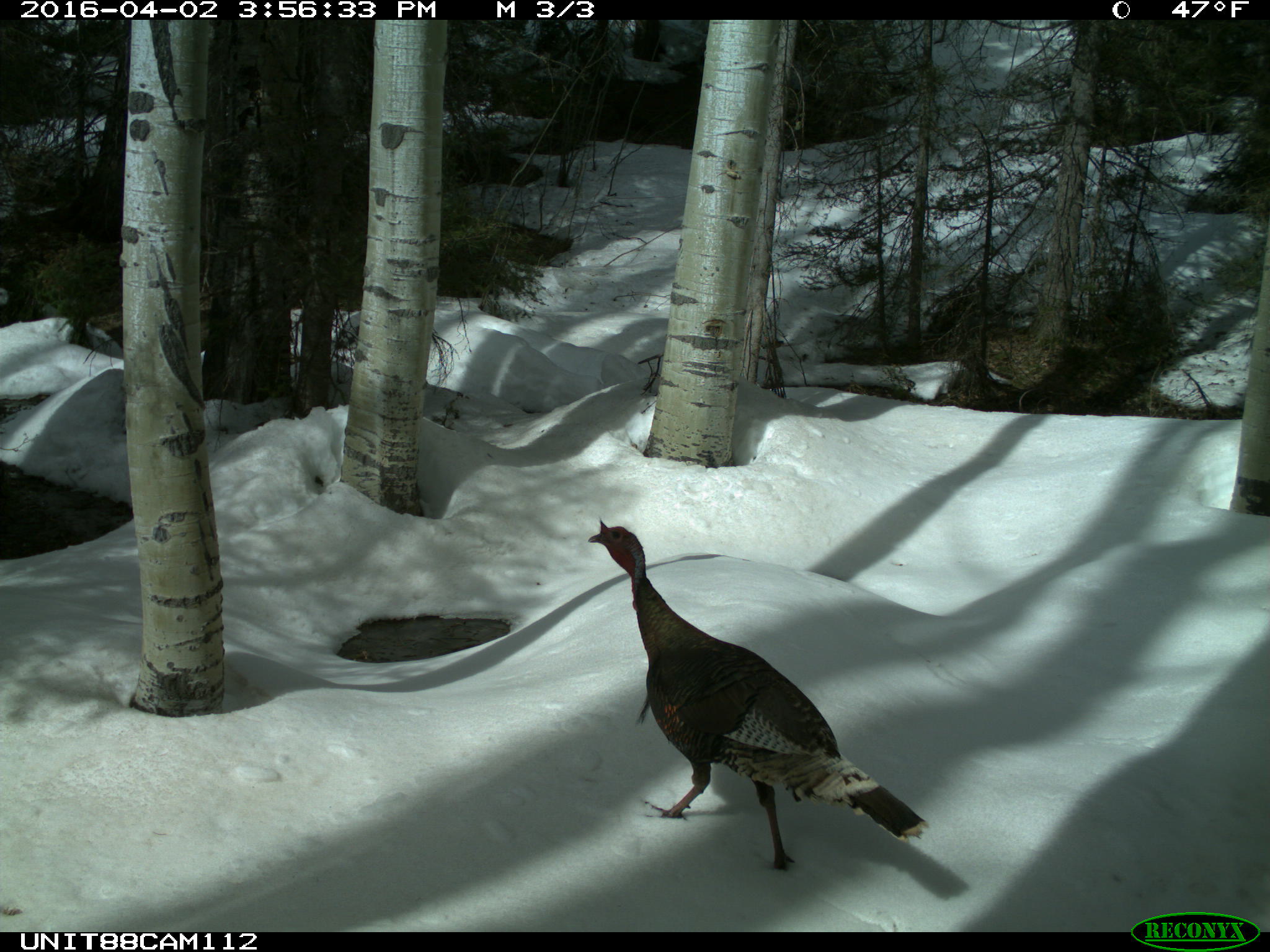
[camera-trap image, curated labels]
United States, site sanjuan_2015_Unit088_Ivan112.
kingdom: Animalia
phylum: Chordata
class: Aves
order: Galliformes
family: Phasianidae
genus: Meleagris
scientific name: Meleagris gallopavo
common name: wild turkey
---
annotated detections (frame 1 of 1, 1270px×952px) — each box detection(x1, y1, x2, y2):
animal: detection(588, 518, 928, 870)